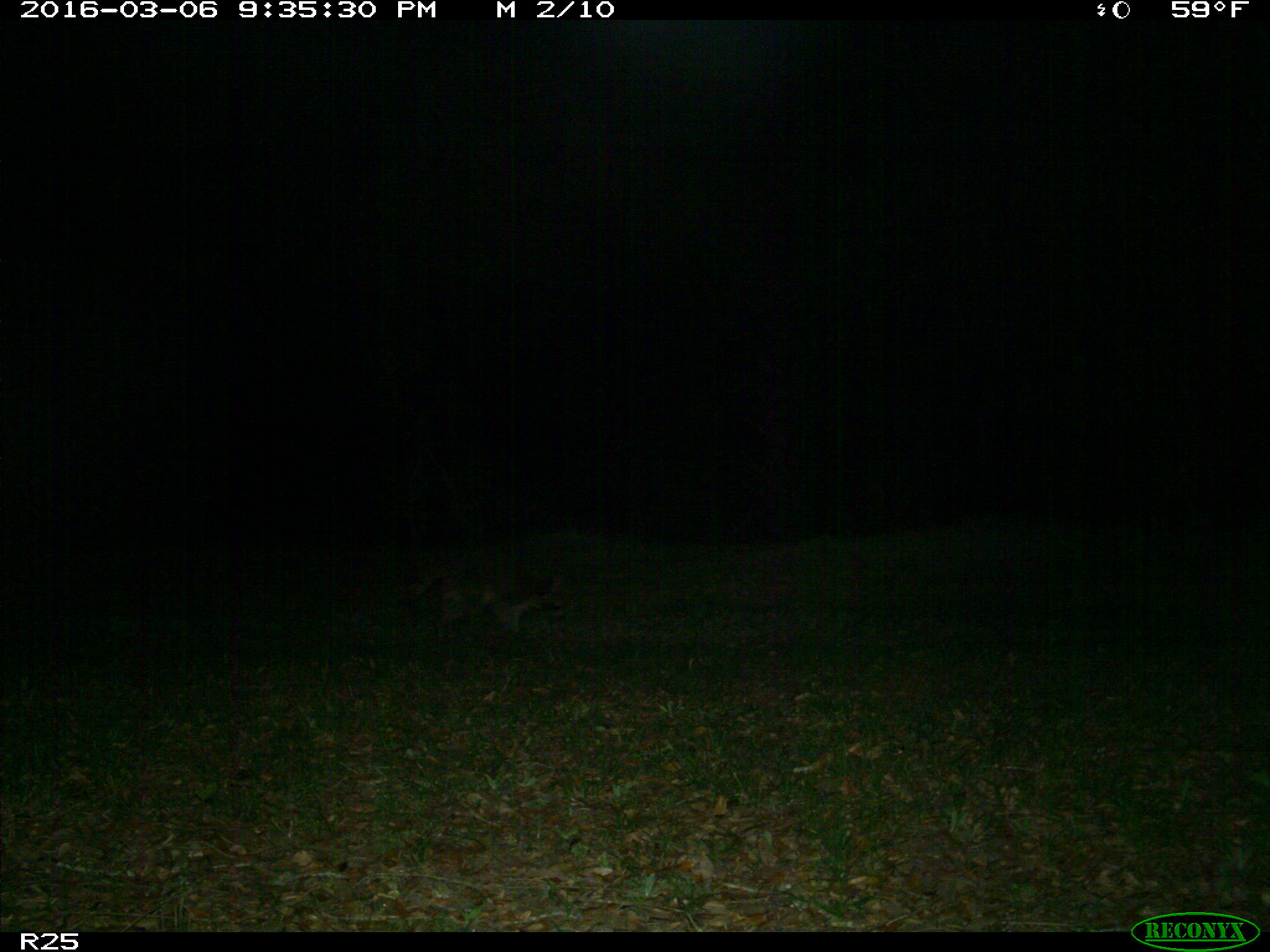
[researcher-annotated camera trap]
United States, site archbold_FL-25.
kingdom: Animalia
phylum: Chordata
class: Mammalia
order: Carnivora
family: Procyonidae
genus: Procyon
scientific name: Procyon lotor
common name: common raccoon